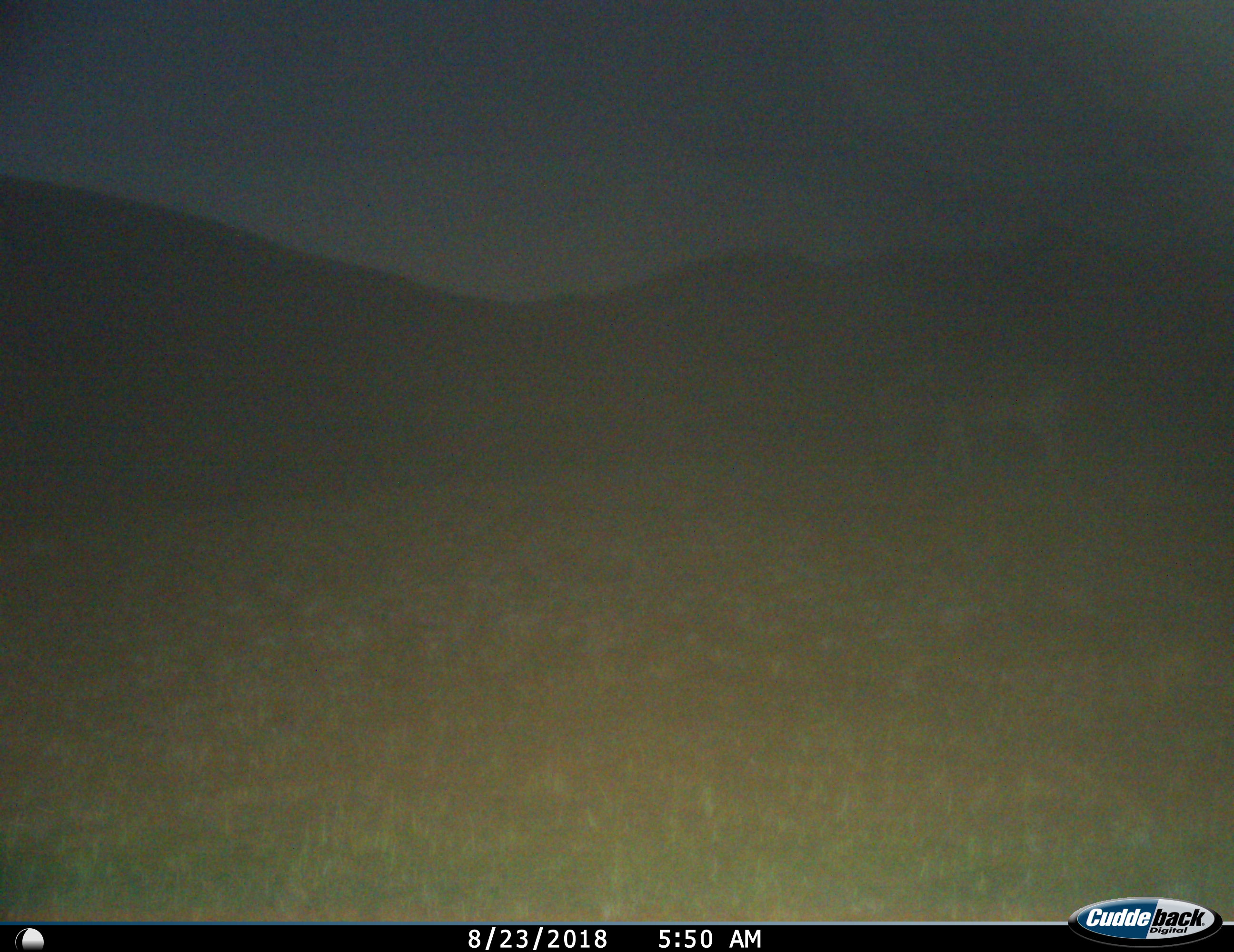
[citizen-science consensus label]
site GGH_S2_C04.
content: unidentified animal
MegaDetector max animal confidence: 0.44